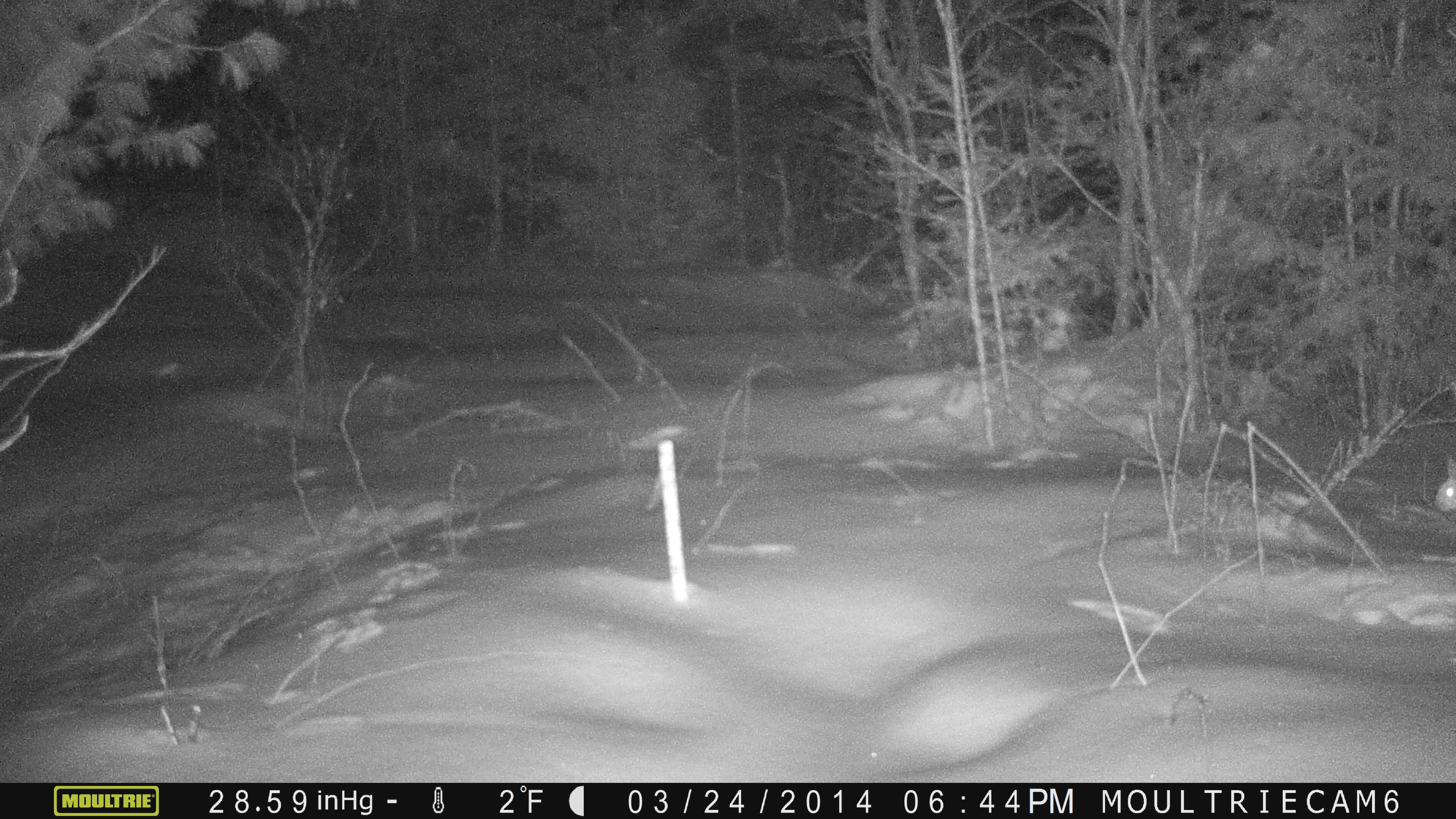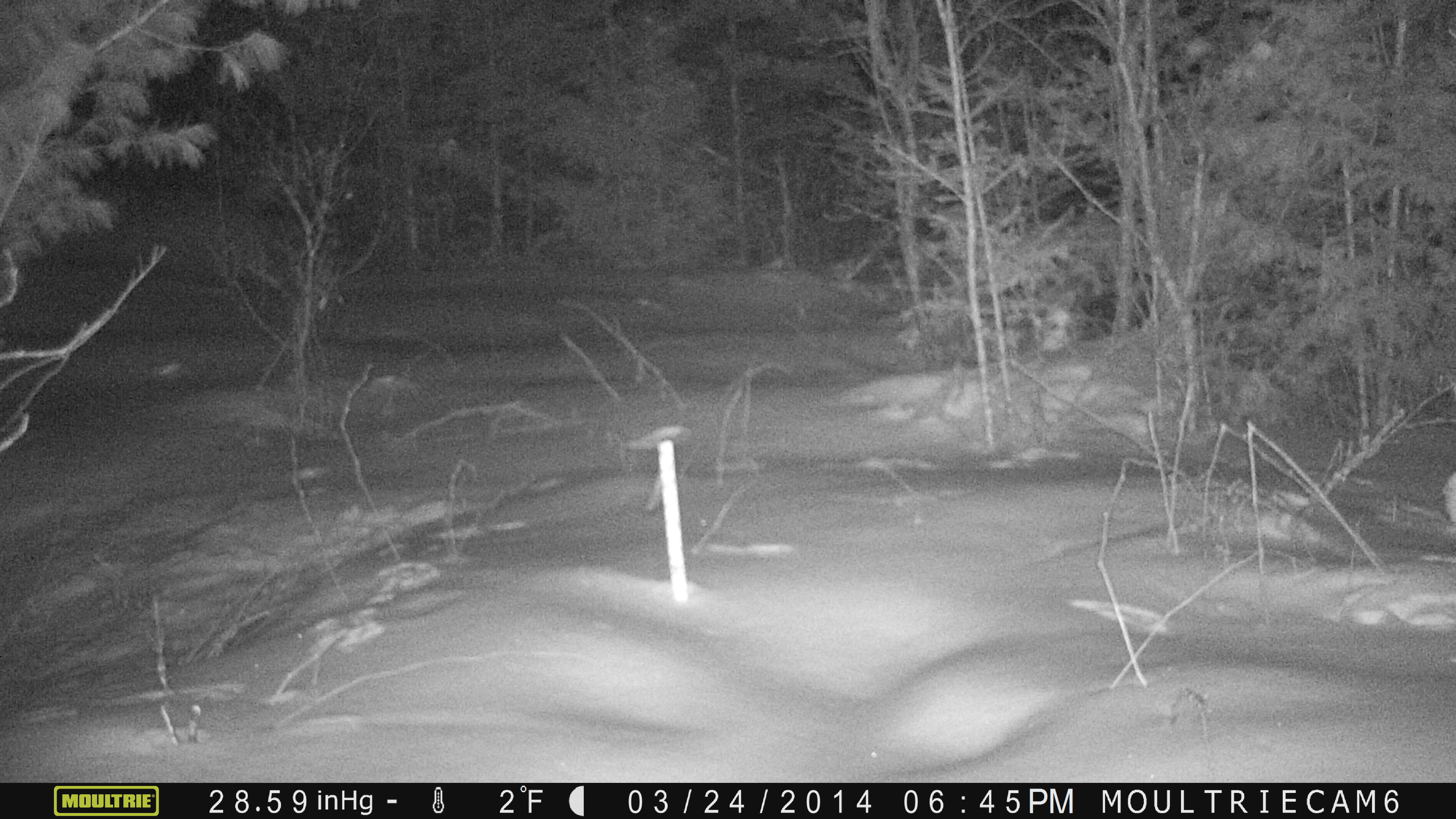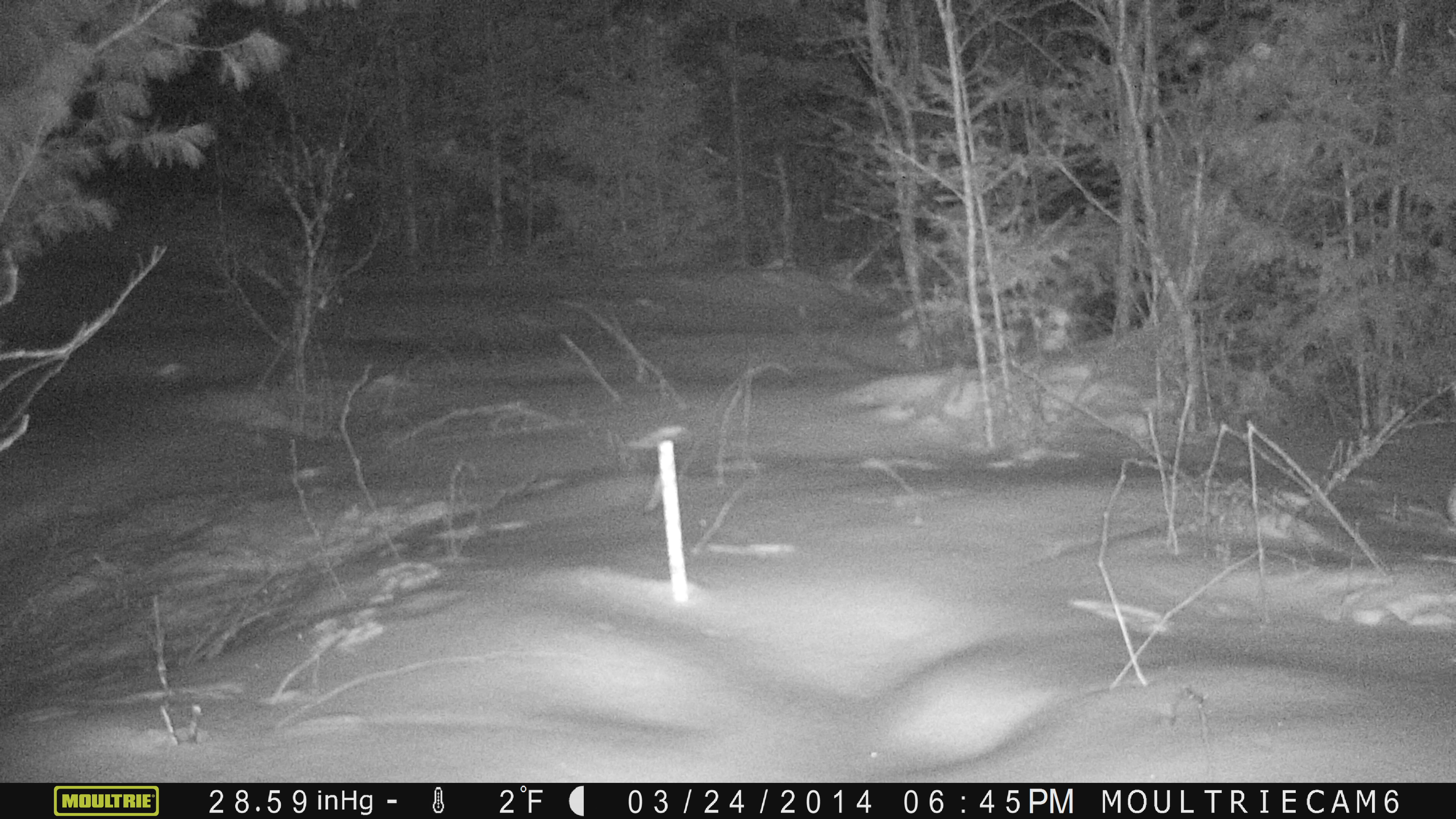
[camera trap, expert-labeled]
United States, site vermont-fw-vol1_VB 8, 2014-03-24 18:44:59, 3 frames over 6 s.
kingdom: Animalia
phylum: Chordata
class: Mammalia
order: Lagomorpha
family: Leporidae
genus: Lepus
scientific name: Lepus americanus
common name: snowshoe hare